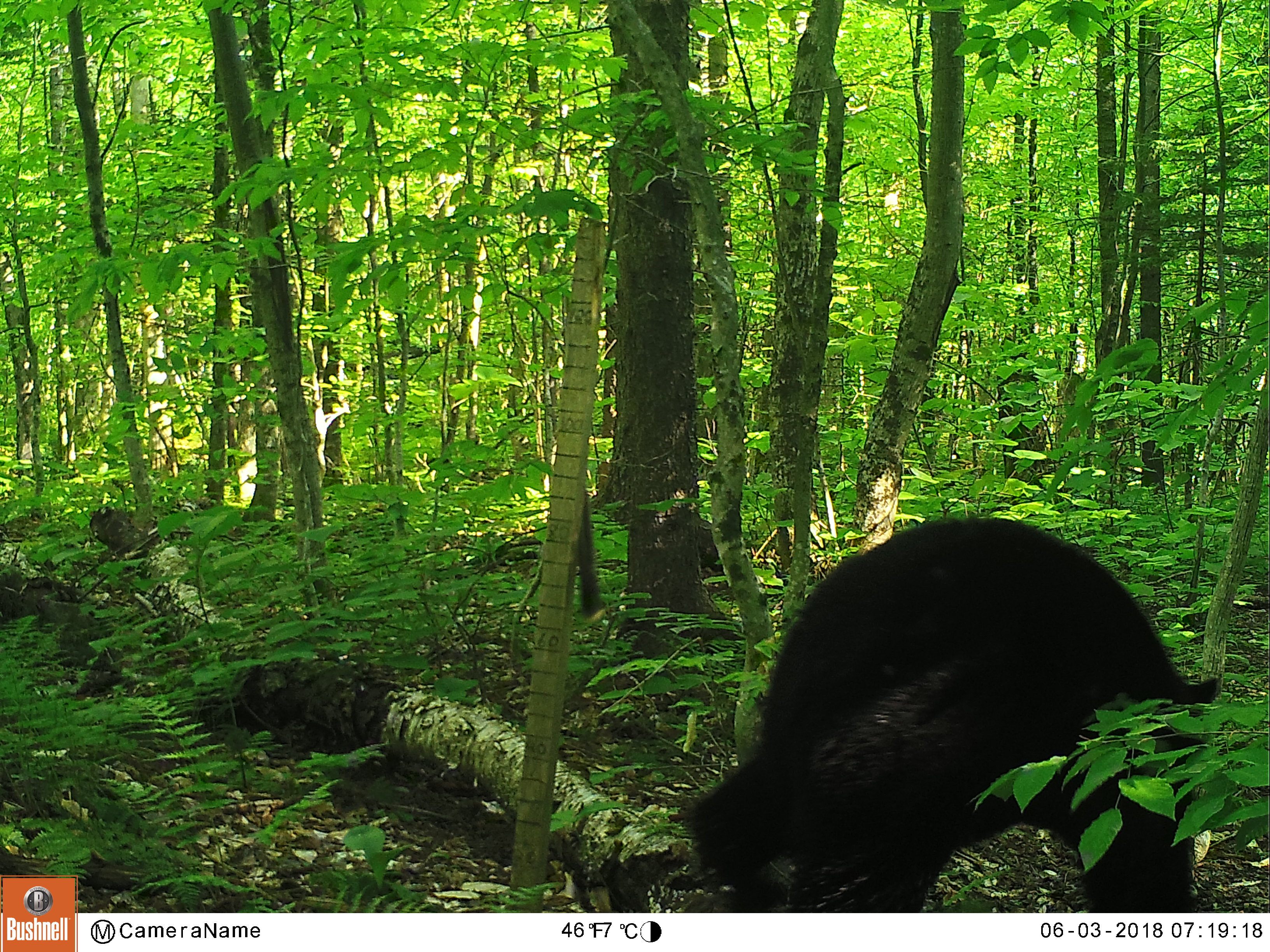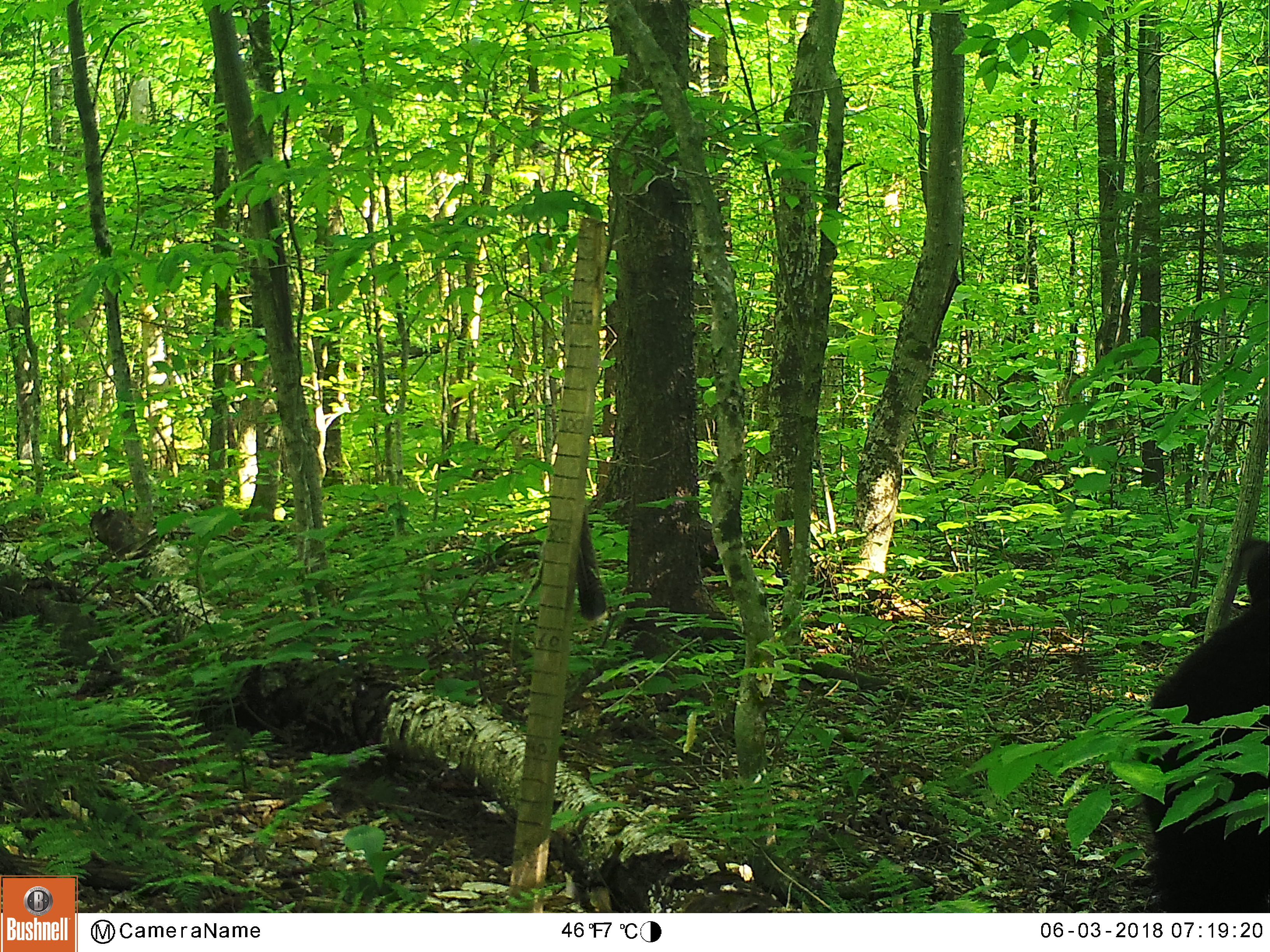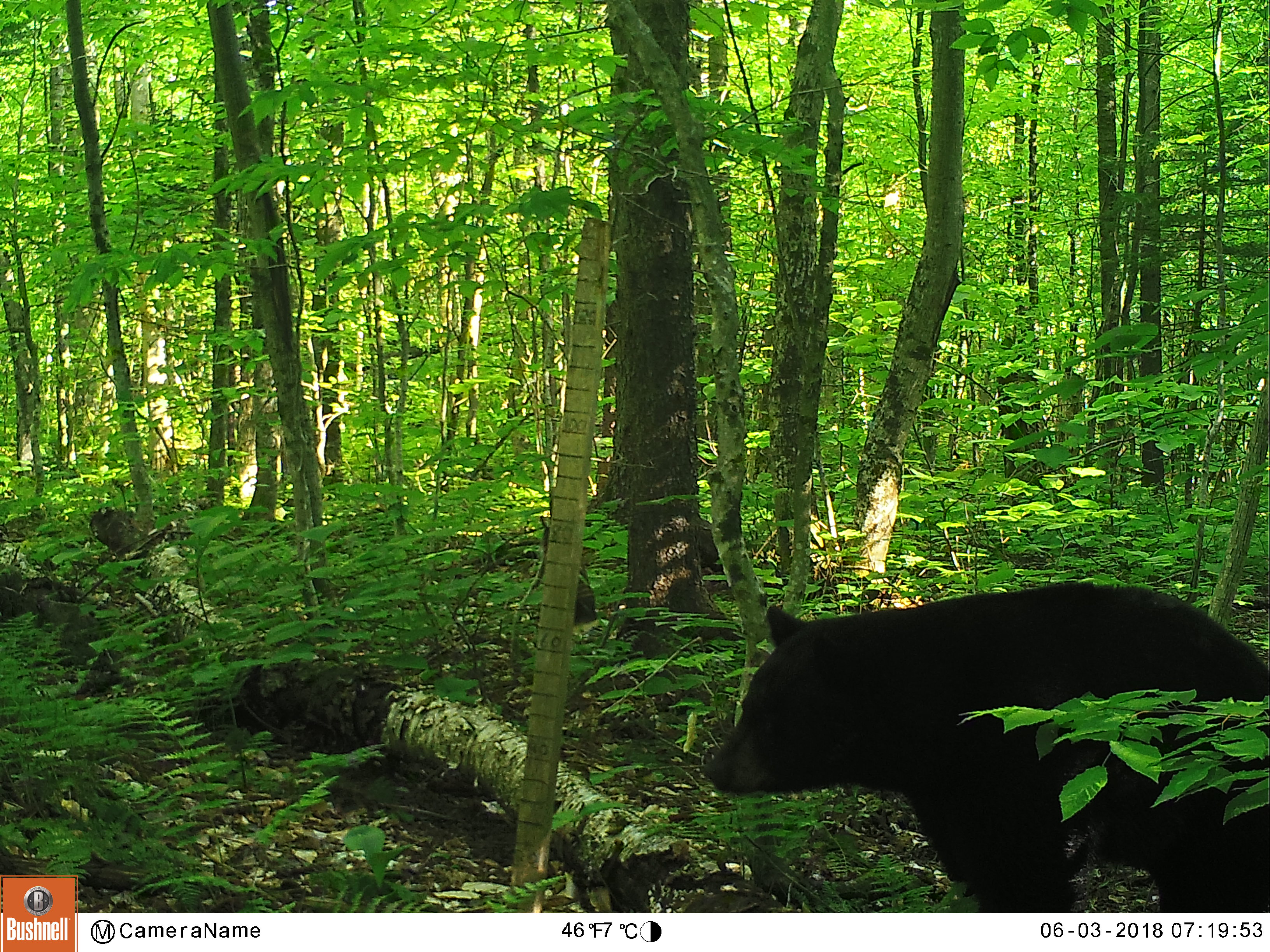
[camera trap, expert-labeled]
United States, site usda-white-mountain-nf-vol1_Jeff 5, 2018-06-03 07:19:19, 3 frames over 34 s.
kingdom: Animalia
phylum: Chordata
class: Mammalia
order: Carnivora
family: Ursidae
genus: Ursus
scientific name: Ursus americanus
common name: black bear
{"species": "black bear (Ursus americanus)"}